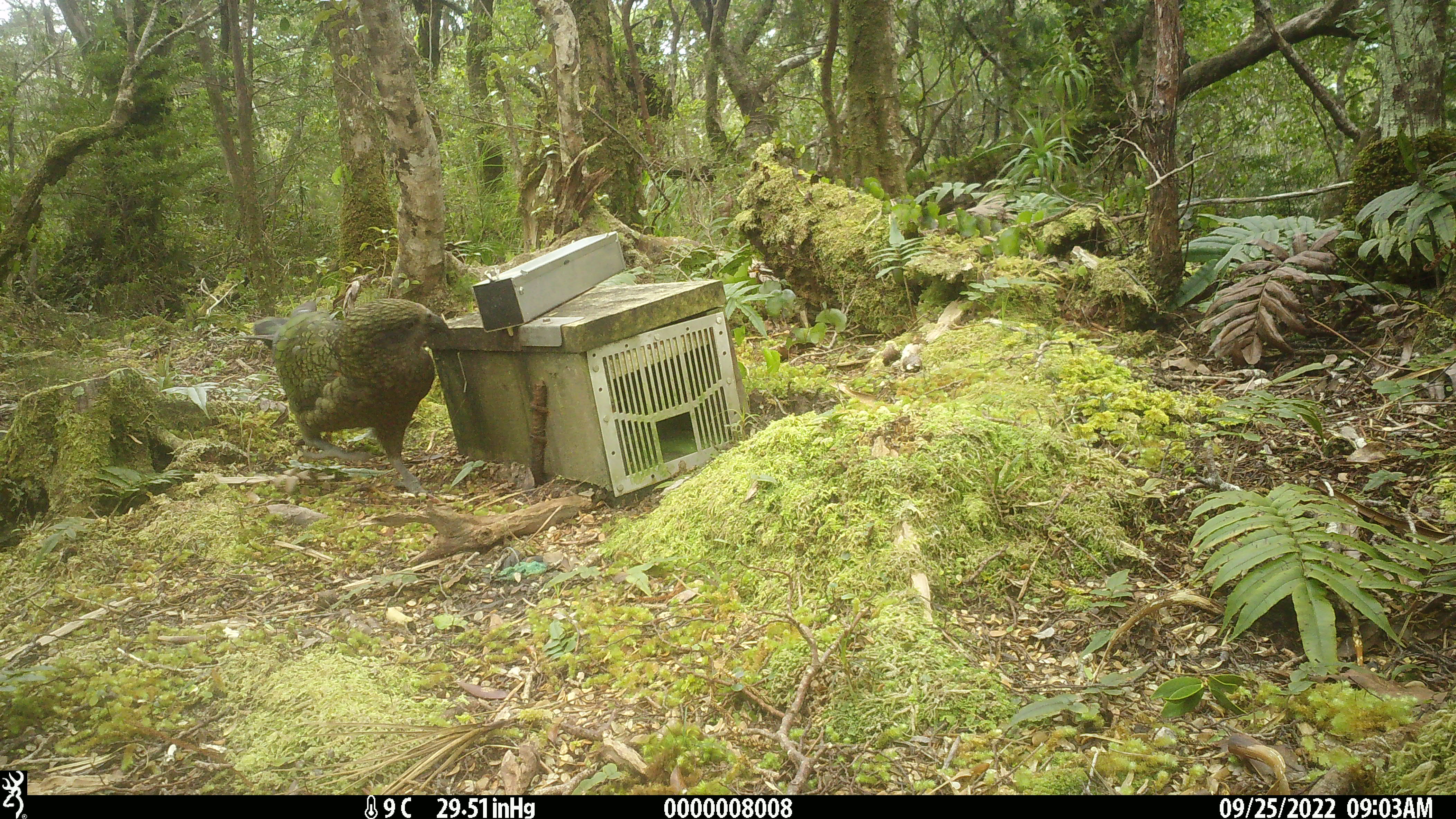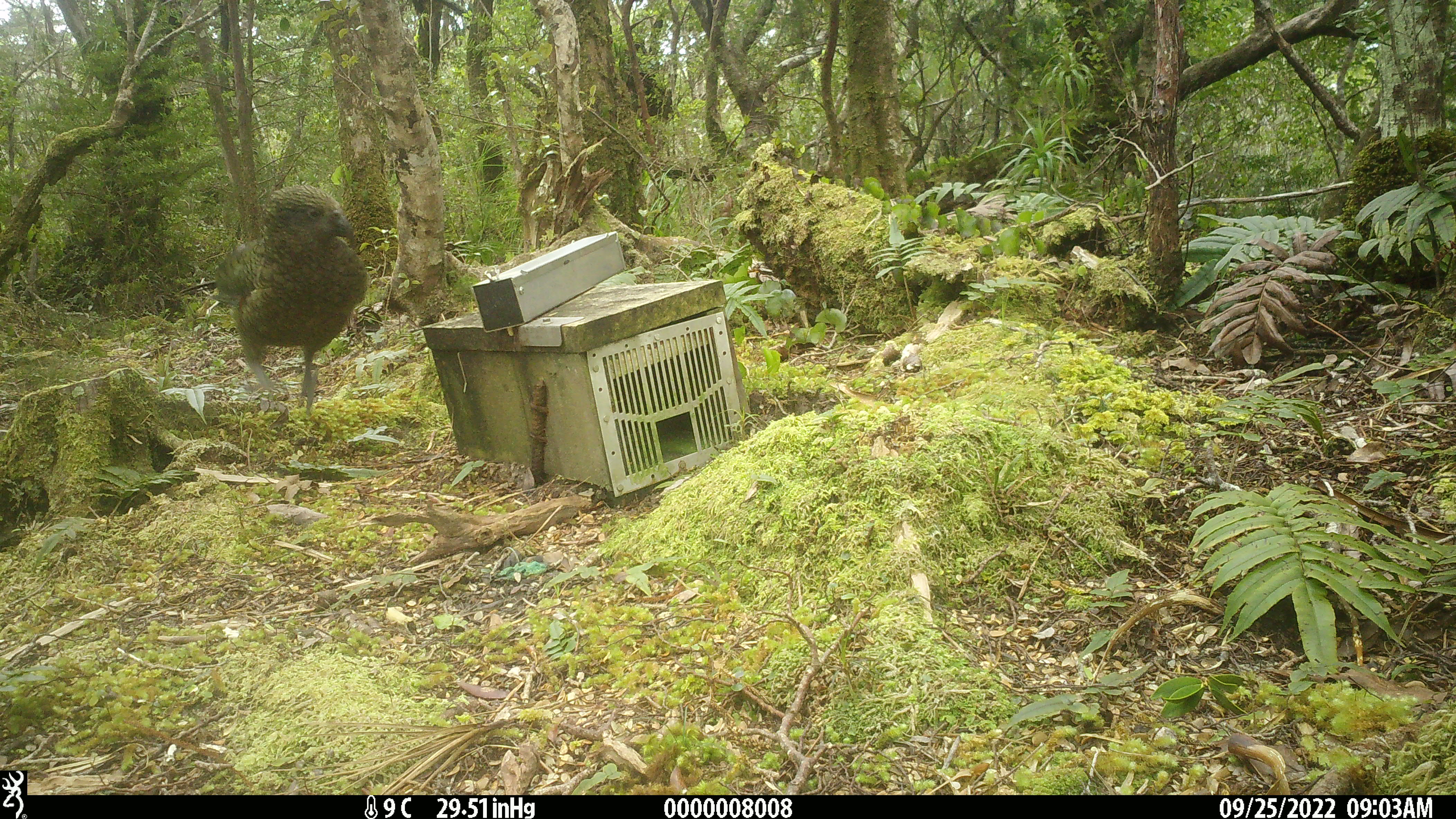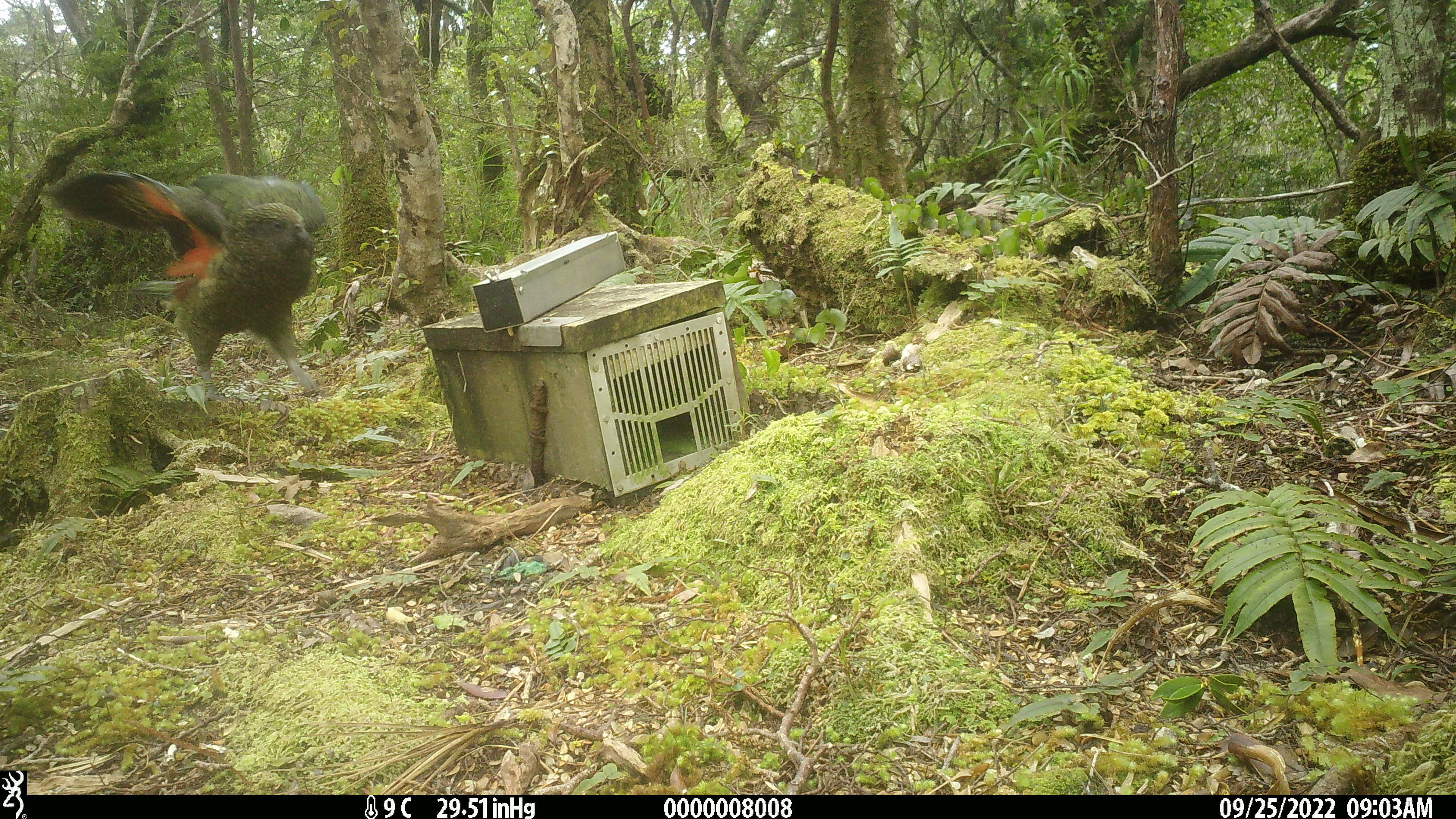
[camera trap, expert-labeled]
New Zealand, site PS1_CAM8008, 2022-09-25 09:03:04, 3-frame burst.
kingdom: Animalia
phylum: Chordata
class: Aves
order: Psittaciformes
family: Strigopidae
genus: Nestor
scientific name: Nestor notabilis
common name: kea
Kea (Nestor notabilis).